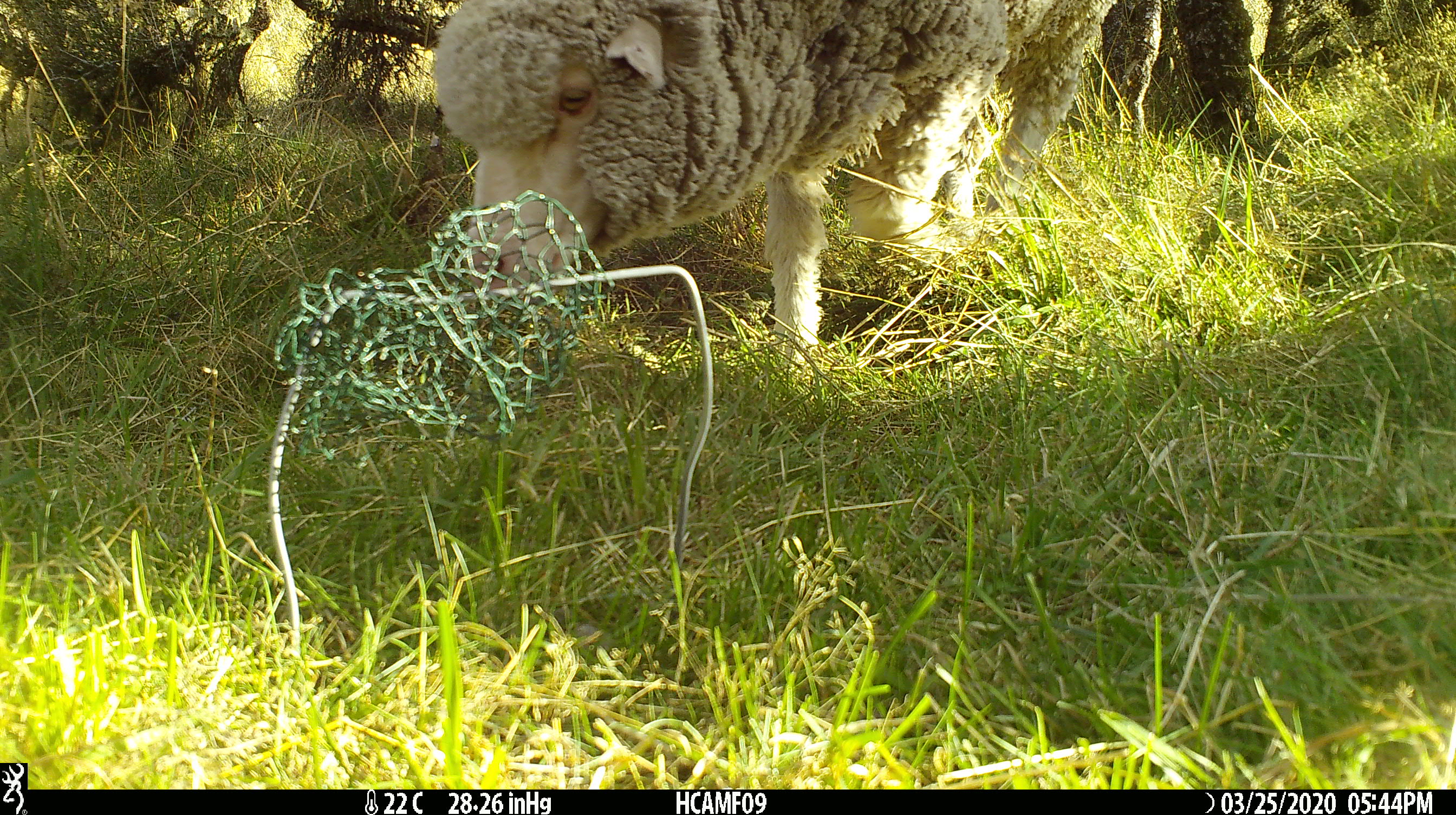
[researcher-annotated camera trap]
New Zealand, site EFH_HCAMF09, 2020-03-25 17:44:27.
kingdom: Animalia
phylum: Chordata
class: Mammalia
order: Artiodactyla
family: Bovidae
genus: Ovis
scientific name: Ovis aries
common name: domestic sheep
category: sheep